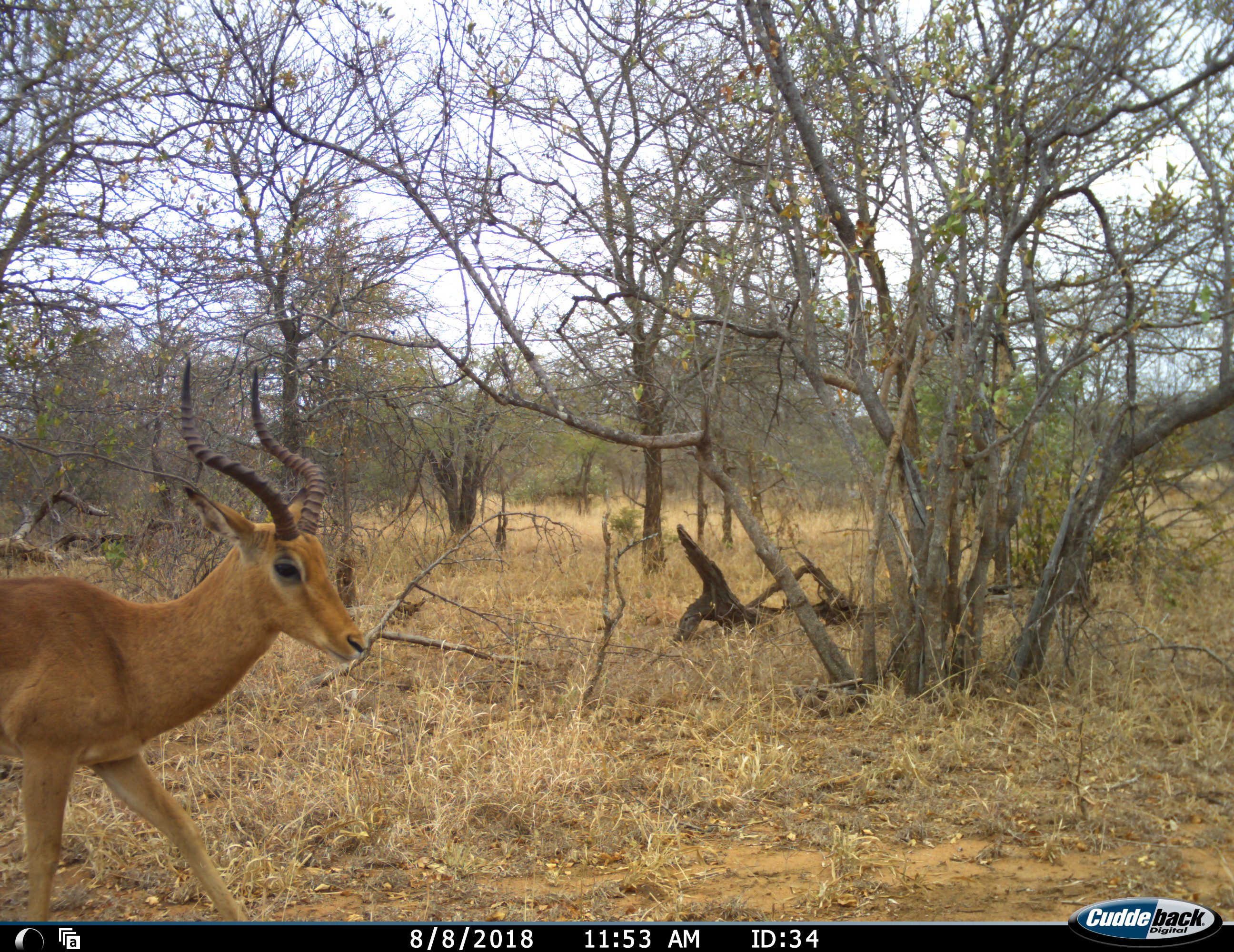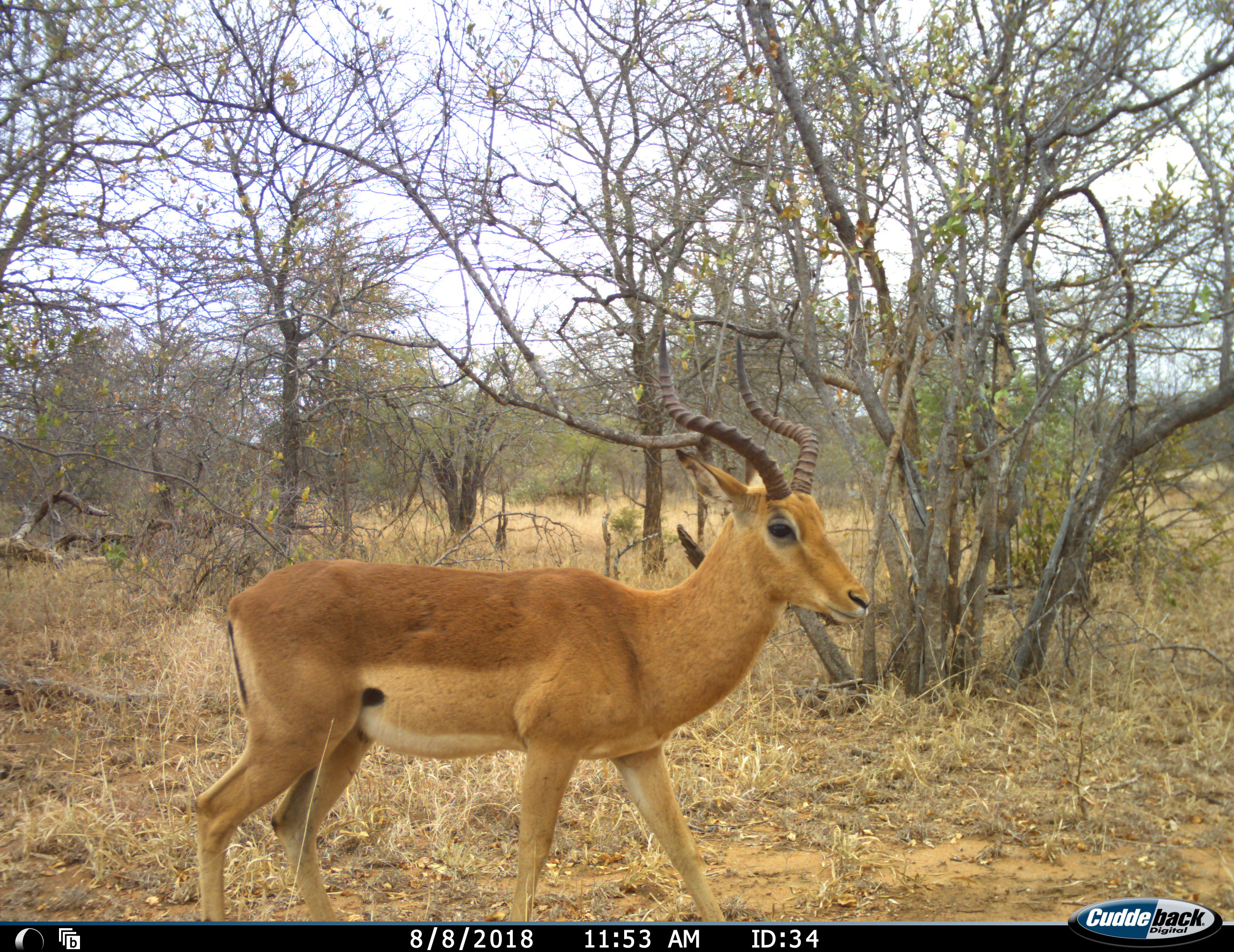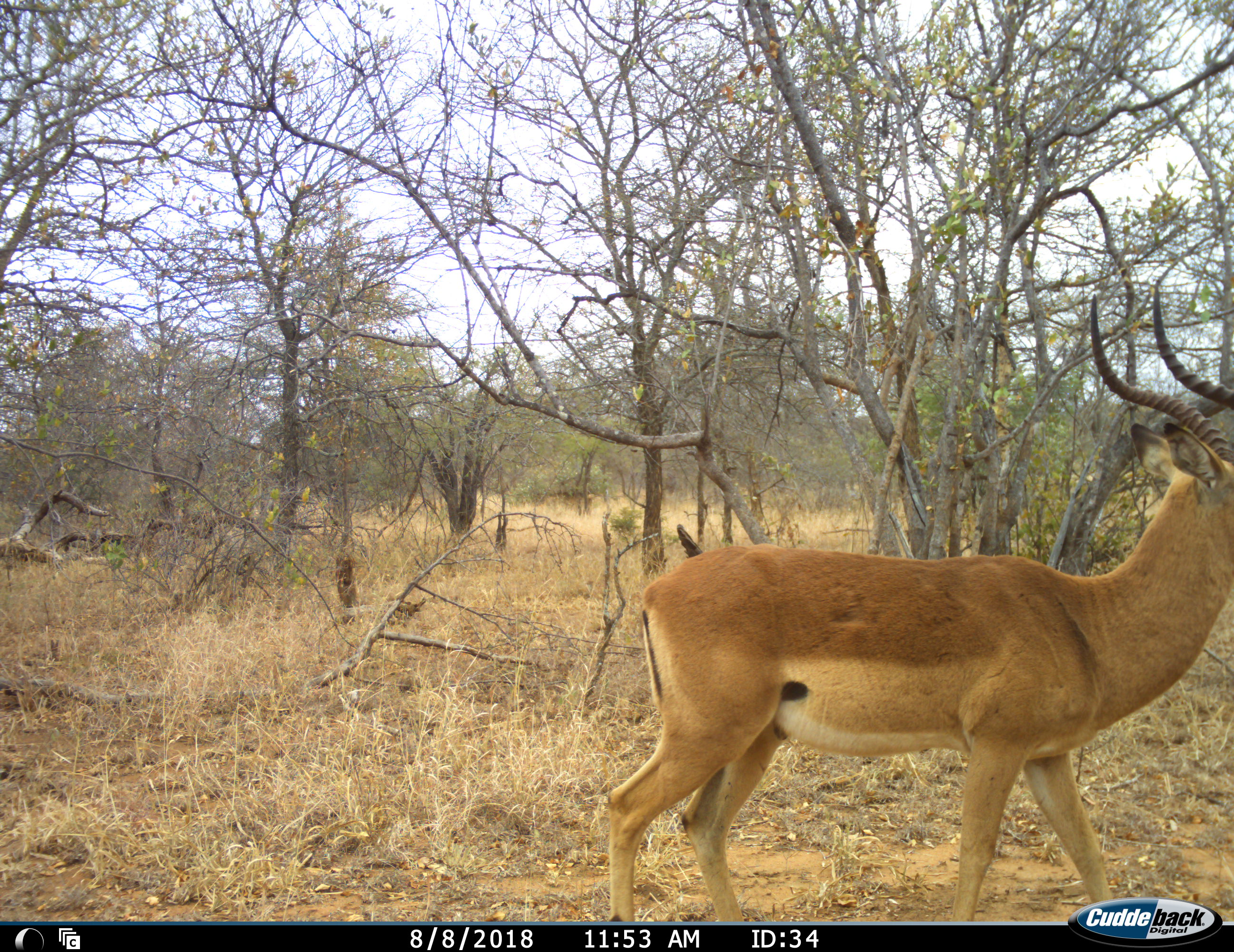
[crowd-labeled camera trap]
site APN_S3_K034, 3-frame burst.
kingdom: Animalia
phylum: Chordata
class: Mammalia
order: Artiodactyla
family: Bovidae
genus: Aepyceros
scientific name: Aepyceros melampus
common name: impala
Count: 1.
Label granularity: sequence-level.